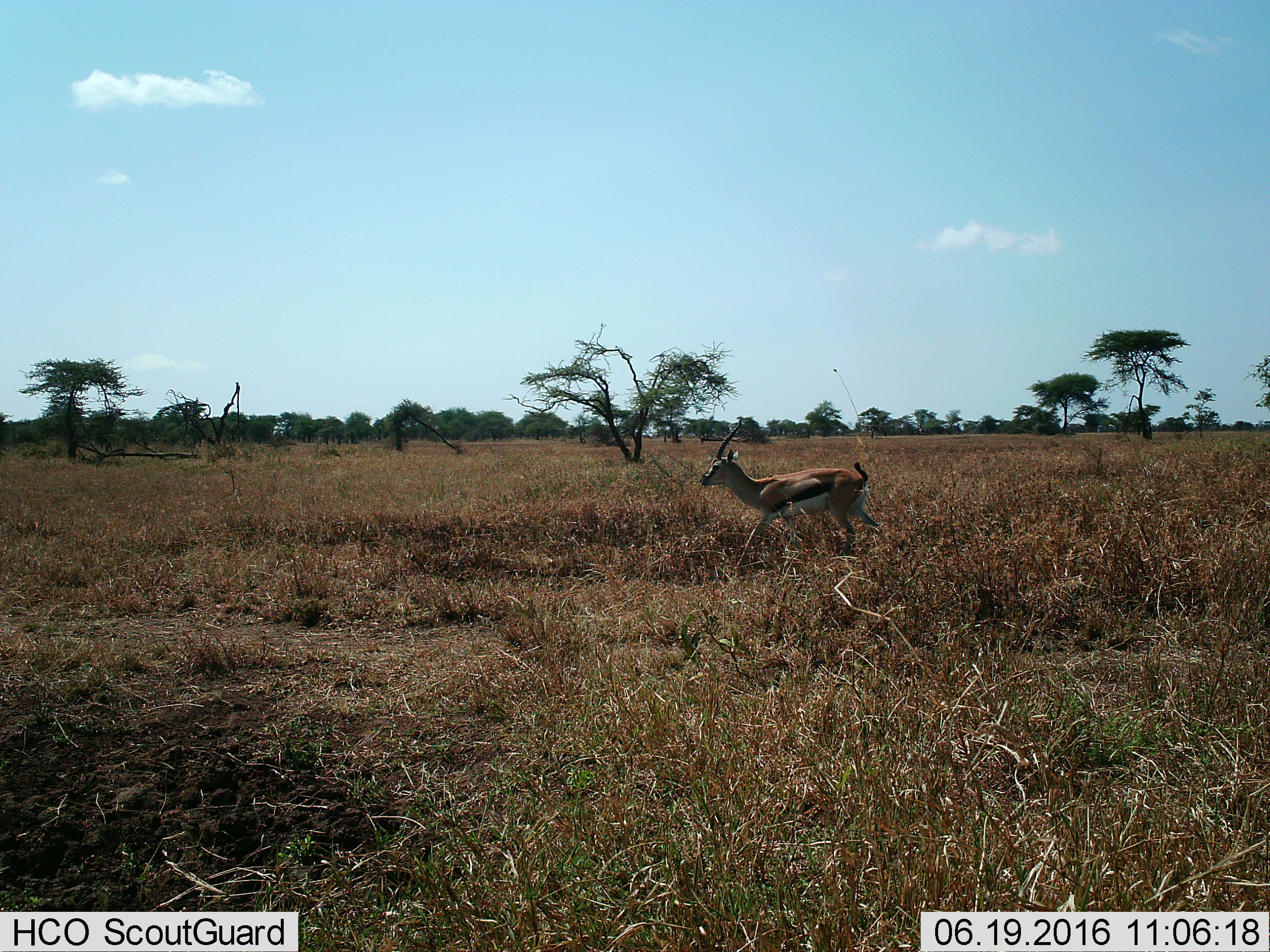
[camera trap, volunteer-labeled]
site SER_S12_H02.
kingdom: Animalia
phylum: Chordata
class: Mammalia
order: Artiodactyla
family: Bovidae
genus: Eudorcas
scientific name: Eudorcas thomsonii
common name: thomson's gazelle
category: gazellethomsons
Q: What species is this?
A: Gazellethomsons (thomson's gazelle) (Eudorcas thomsonii).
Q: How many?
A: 1.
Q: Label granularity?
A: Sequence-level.